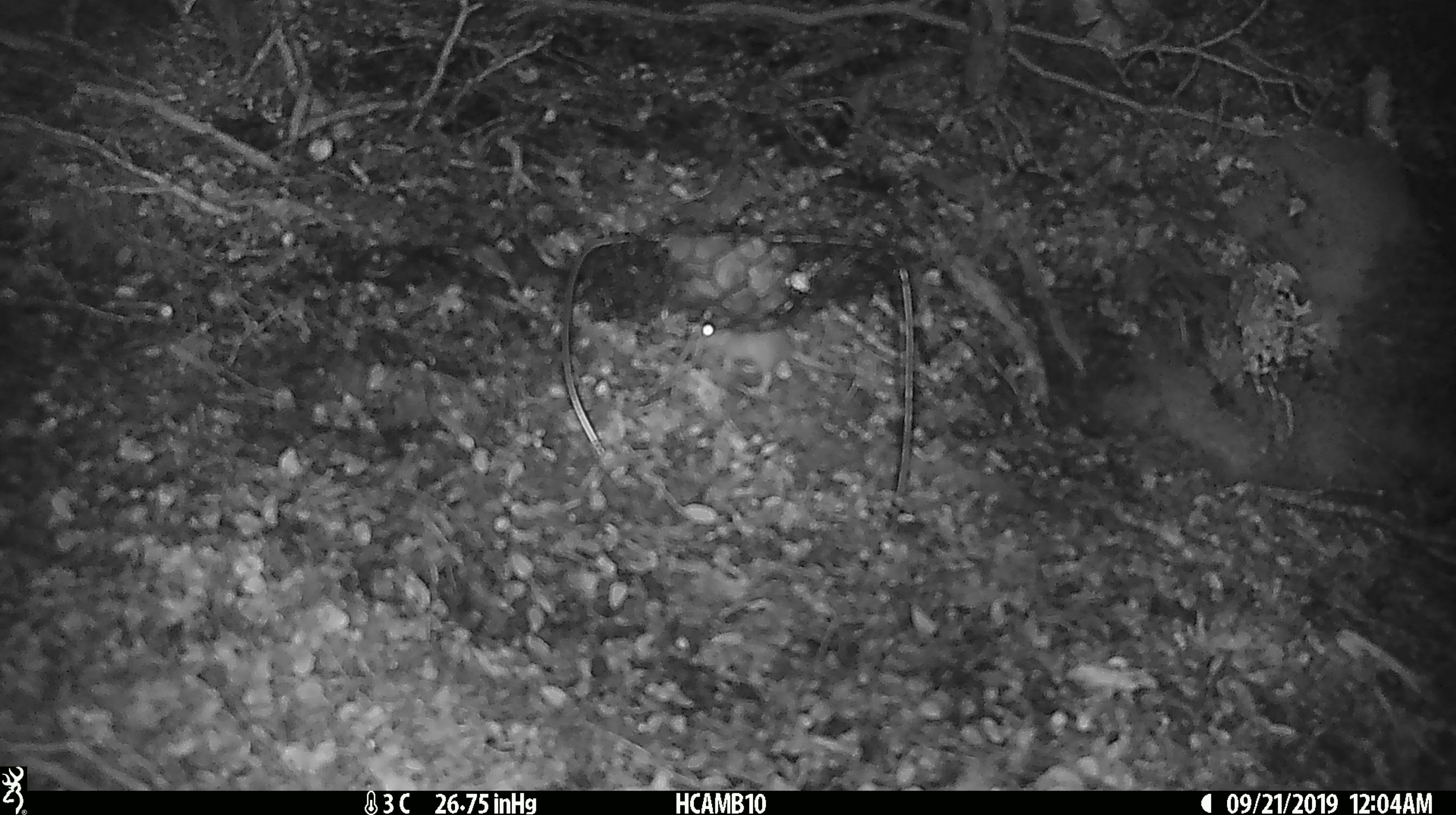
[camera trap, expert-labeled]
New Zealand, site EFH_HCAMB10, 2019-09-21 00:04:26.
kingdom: Animalia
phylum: Chordata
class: Mammalia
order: Rodentia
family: Muridae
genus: Mus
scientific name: Mus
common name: mouse